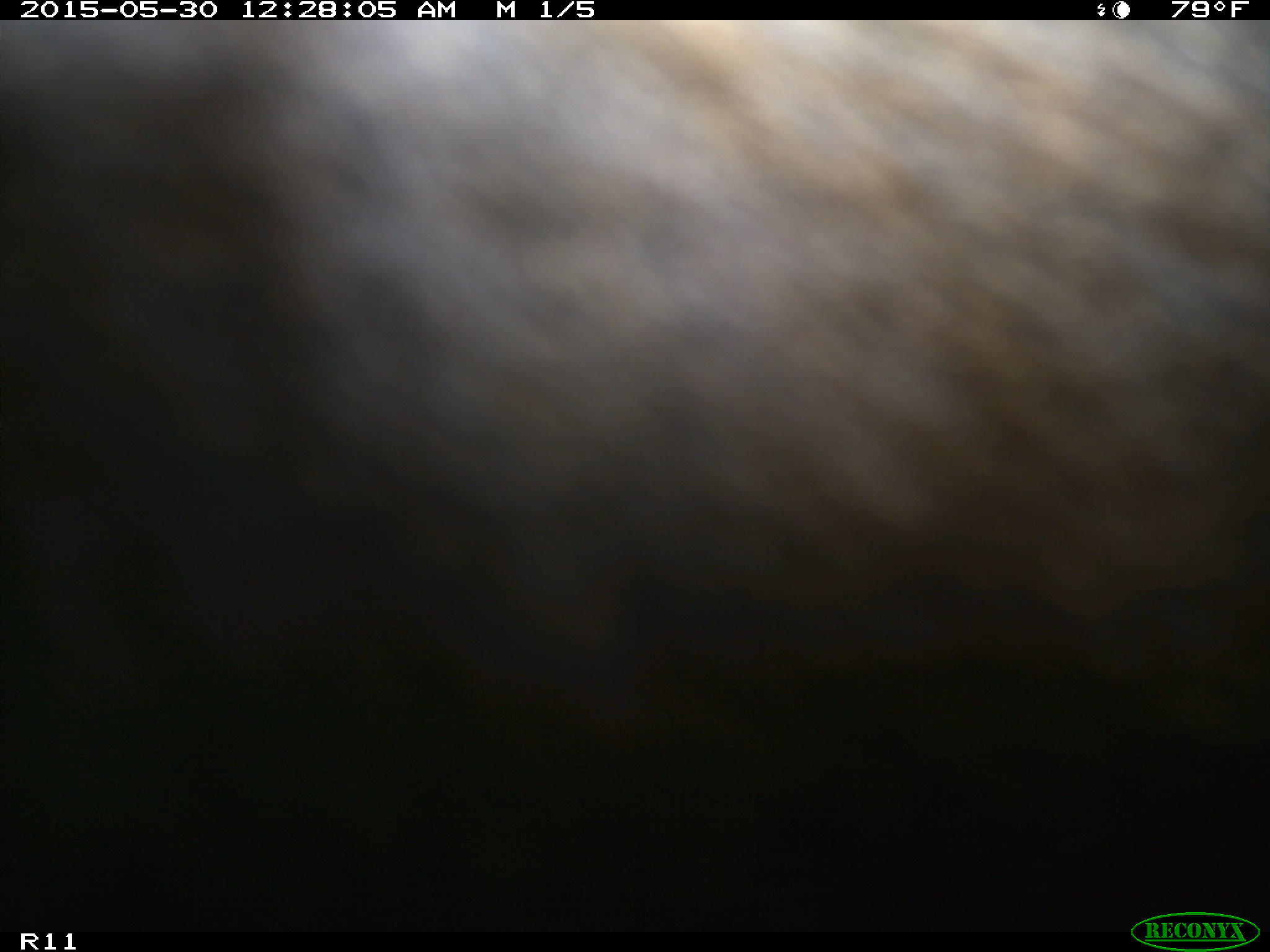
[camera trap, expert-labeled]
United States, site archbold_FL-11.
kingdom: Animalia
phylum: Chordata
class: Mammalia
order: Artiodactyla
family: Bovidae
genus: Bos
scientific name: Bos taurus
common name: domestic cow